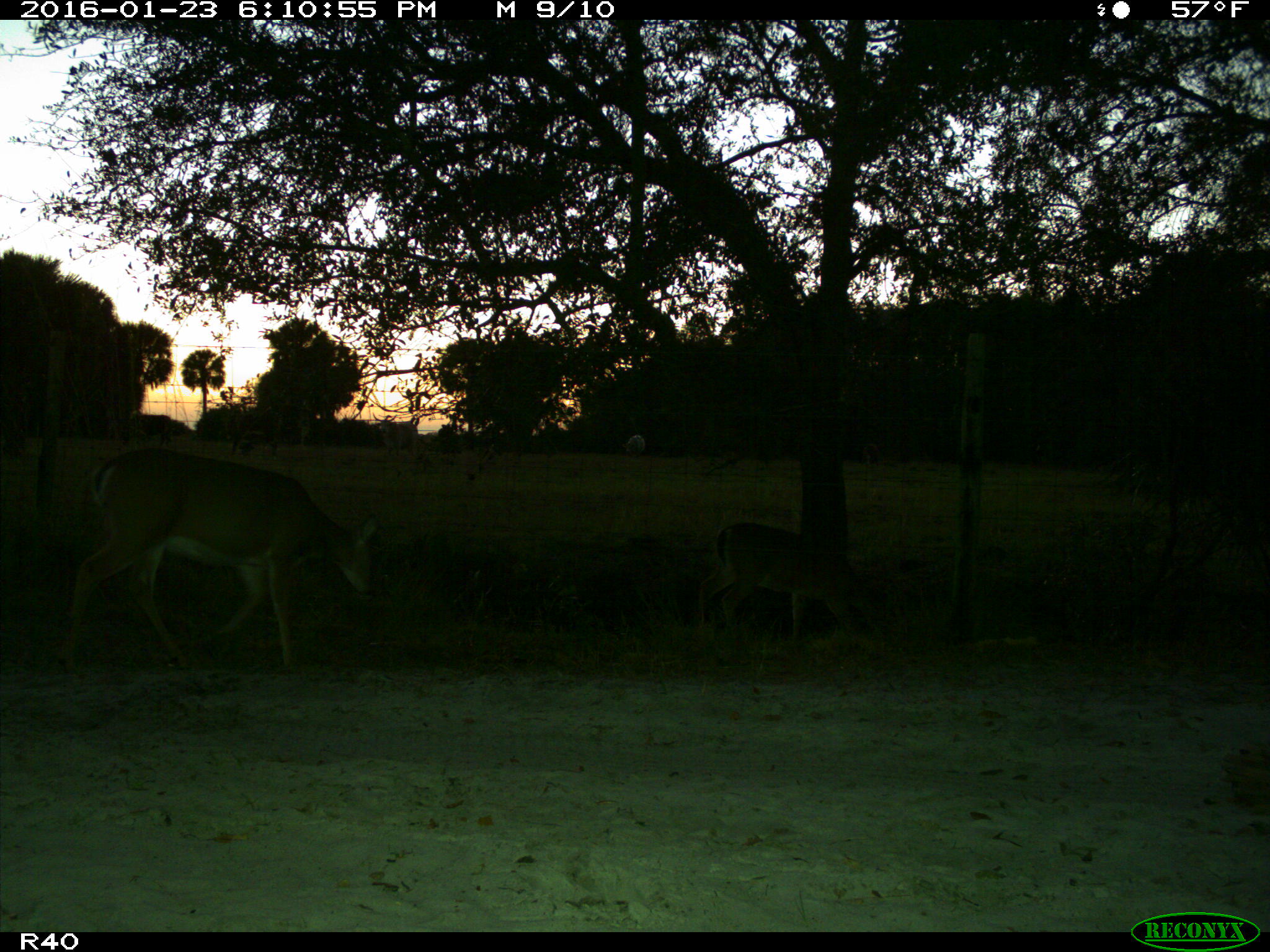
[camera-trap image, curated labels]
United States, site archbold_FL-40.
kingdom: Animalia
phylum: Chordata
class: Mammalia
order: Artiodactyla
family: Cervidae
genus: Odocoileus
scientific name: Odocoileus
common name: deer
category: unidentified deer